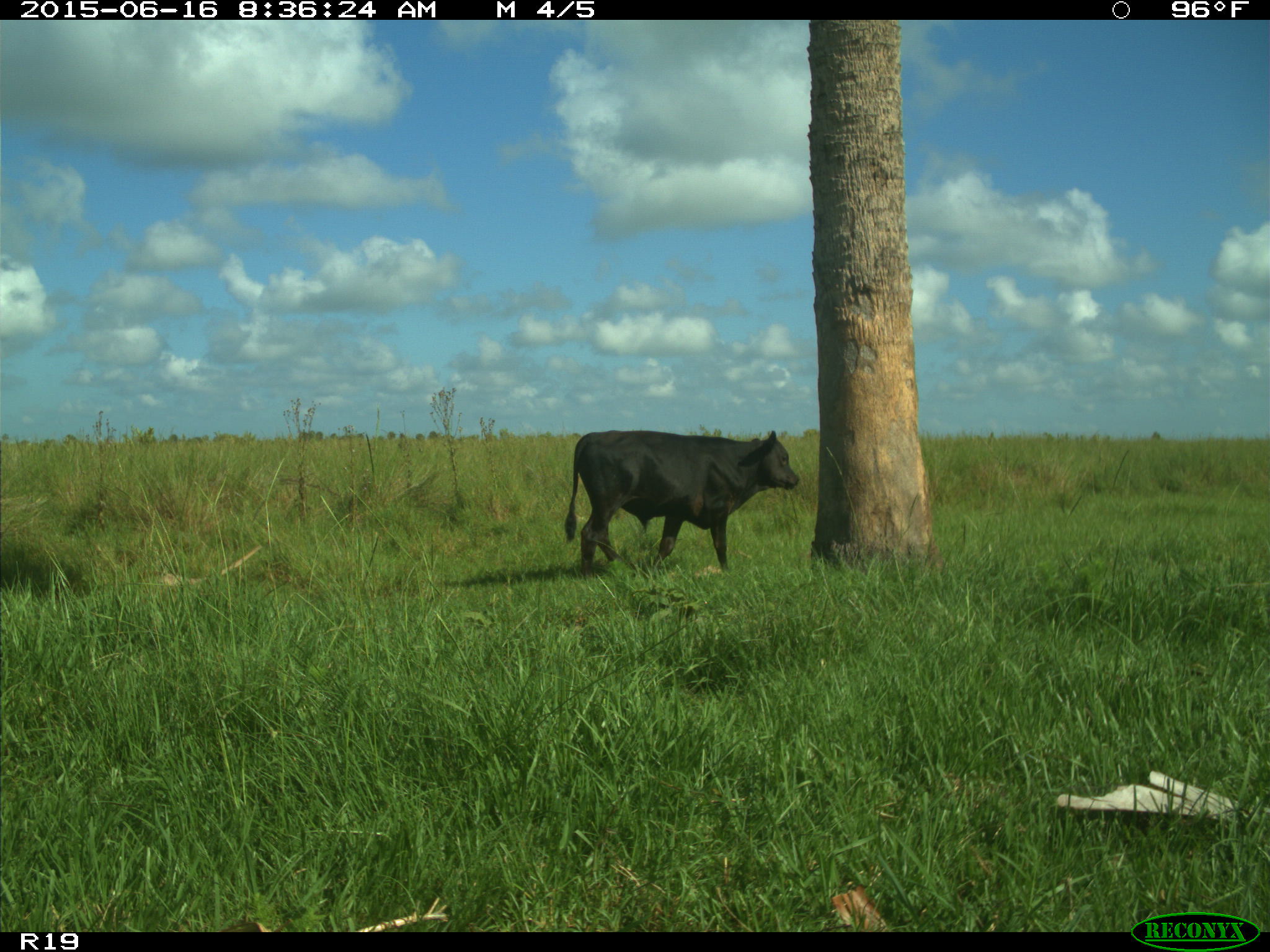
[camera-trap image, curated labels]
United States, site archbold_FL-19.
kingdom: Animalia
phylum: Chordata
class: Mammalia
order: Artiodactyla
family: Bovidae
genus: Bos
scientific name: Bos taurus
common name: domestic cow